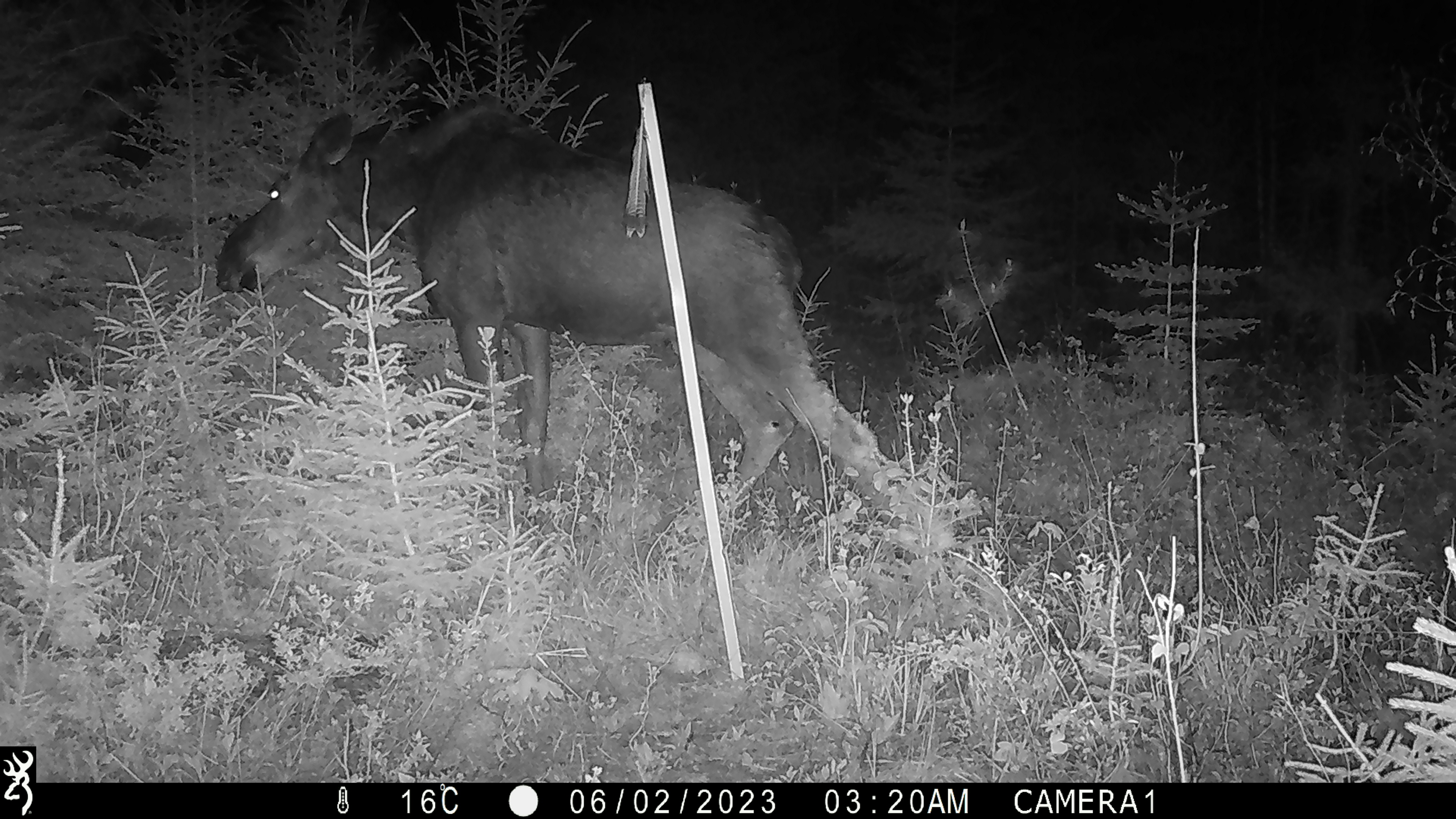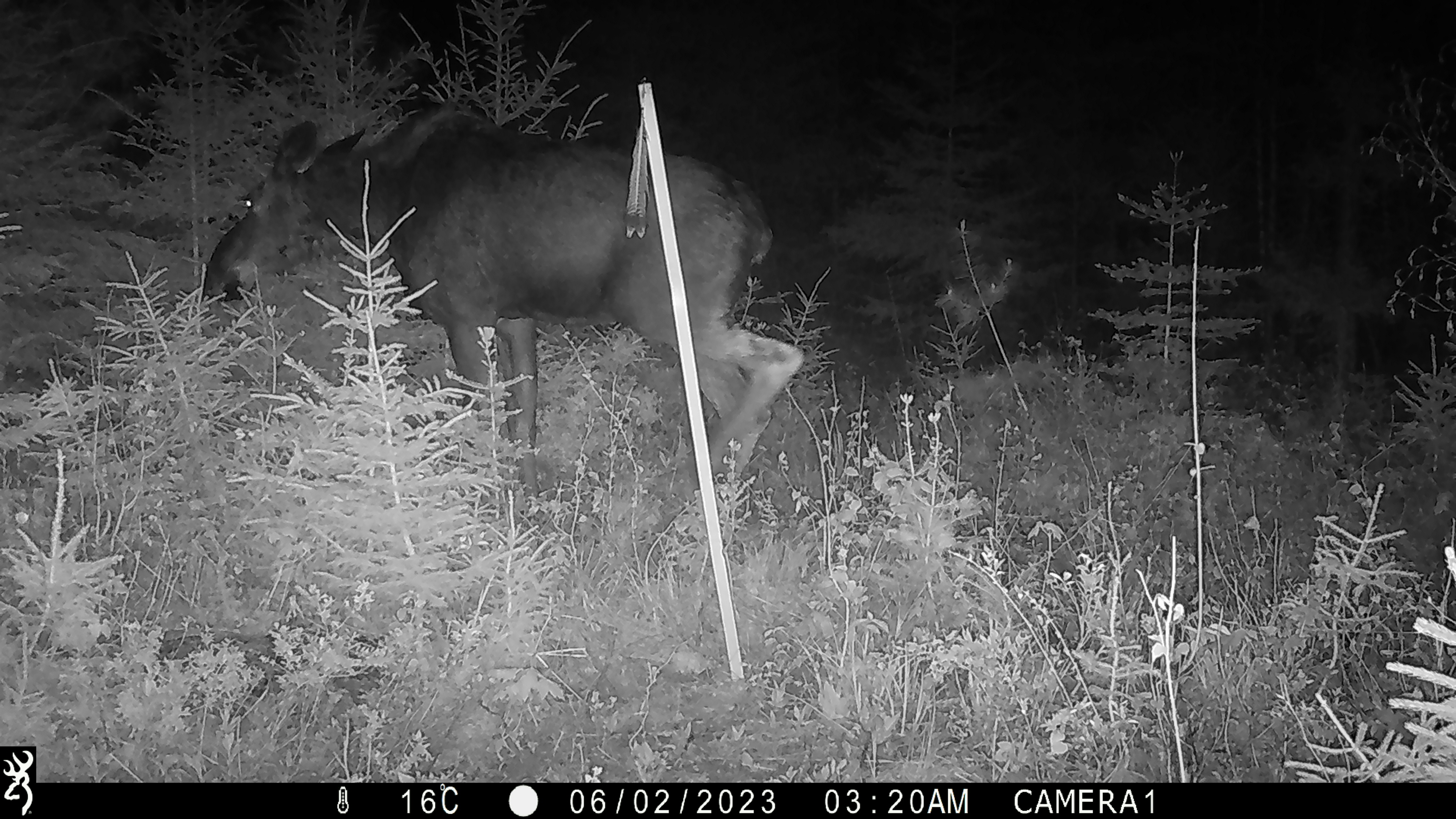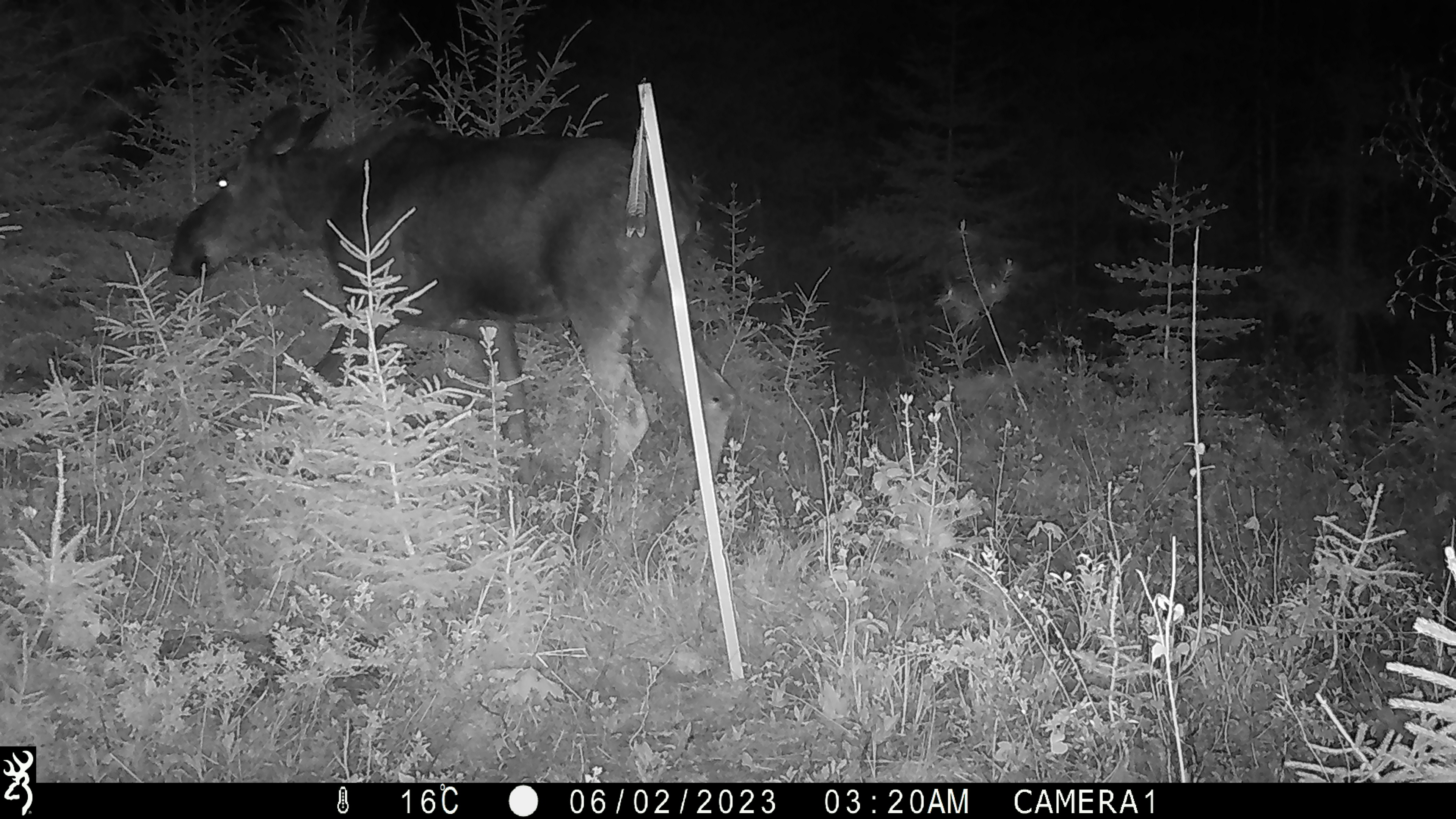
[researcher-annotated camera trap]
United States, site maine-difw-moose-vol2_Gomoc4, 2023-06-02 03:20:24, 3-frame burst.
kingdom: Animalia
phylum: Chordata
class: Mammalia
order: Artiodactyla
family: Cervidae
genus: Alces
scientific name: Alces alces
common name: moose